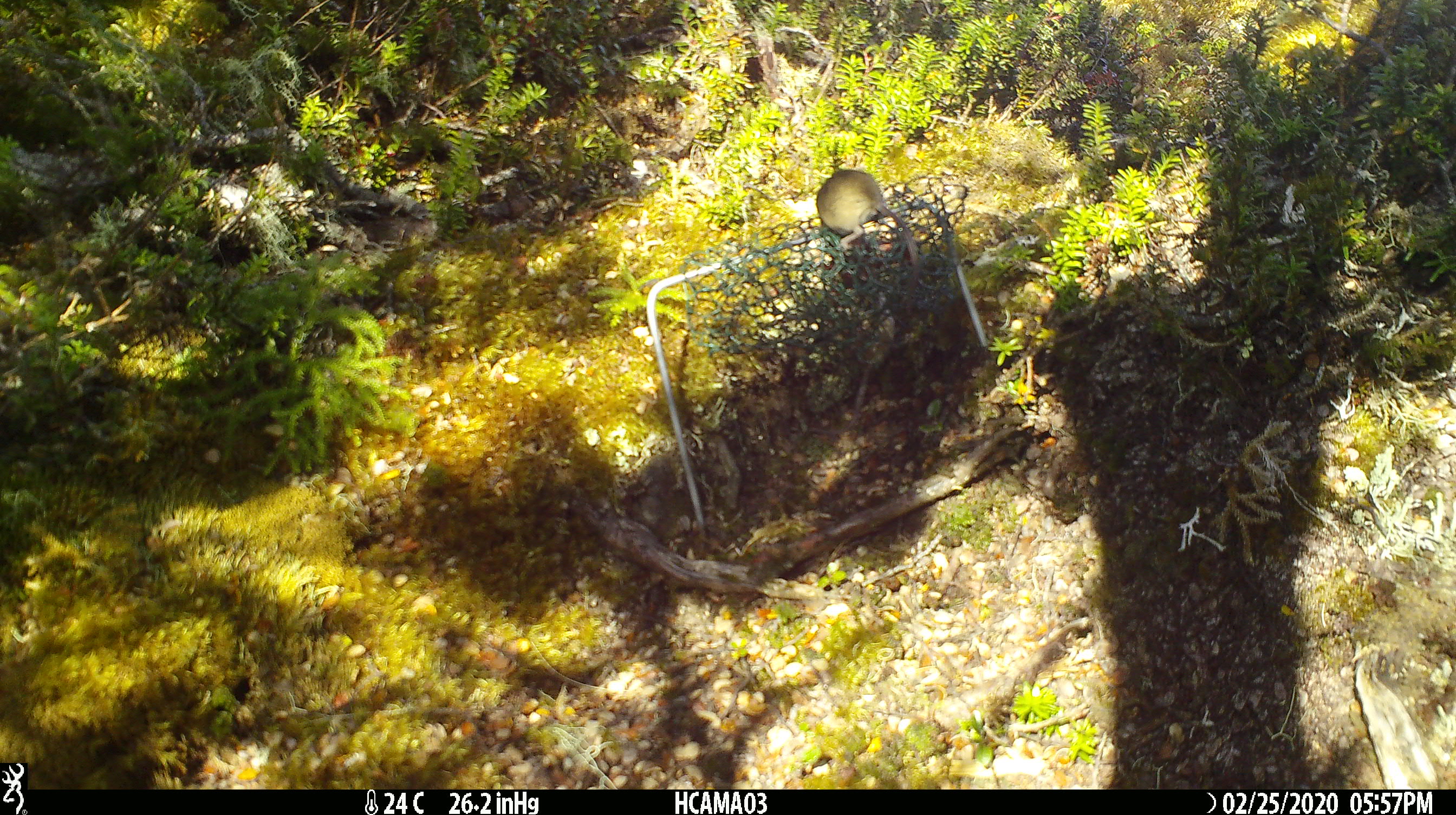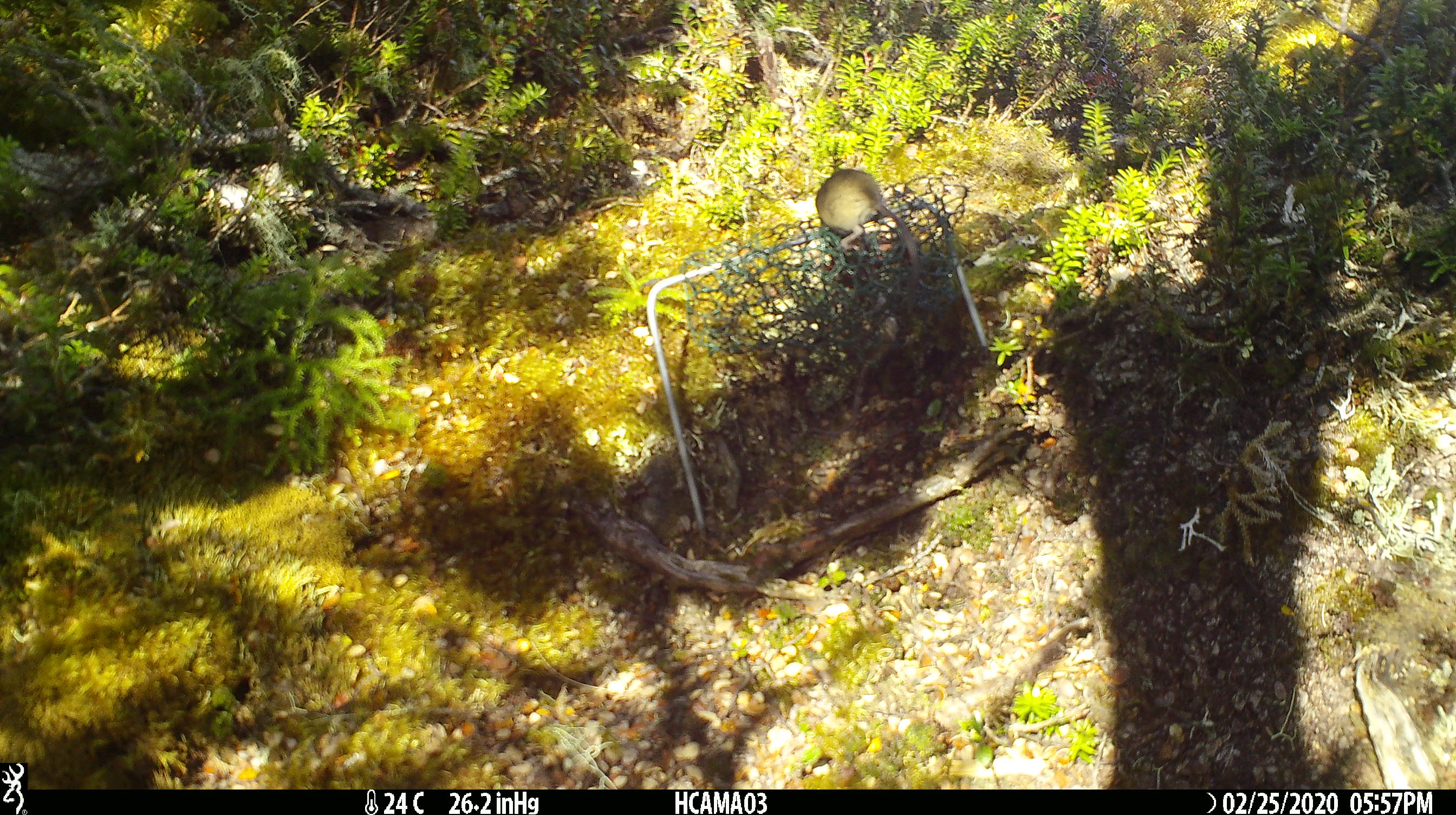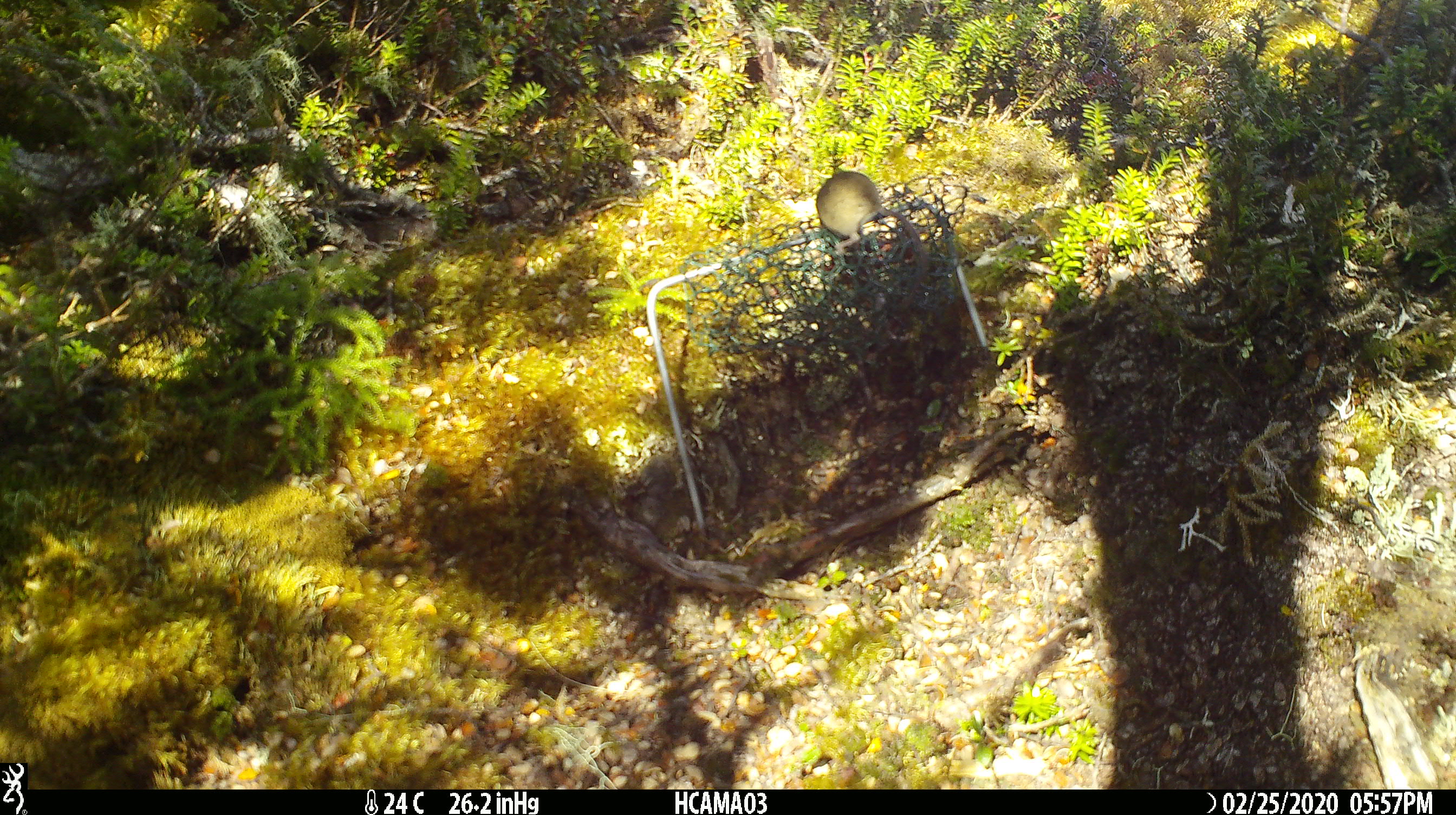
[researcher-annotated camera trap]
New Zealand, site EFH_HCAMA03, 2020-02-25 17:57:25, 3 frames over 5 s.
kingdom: Animalia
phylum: Chordata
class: Mammalia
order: Rodentia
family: Muridae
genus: Mus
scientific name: Mus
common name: mouse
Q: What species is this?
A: Mouse (Mus).